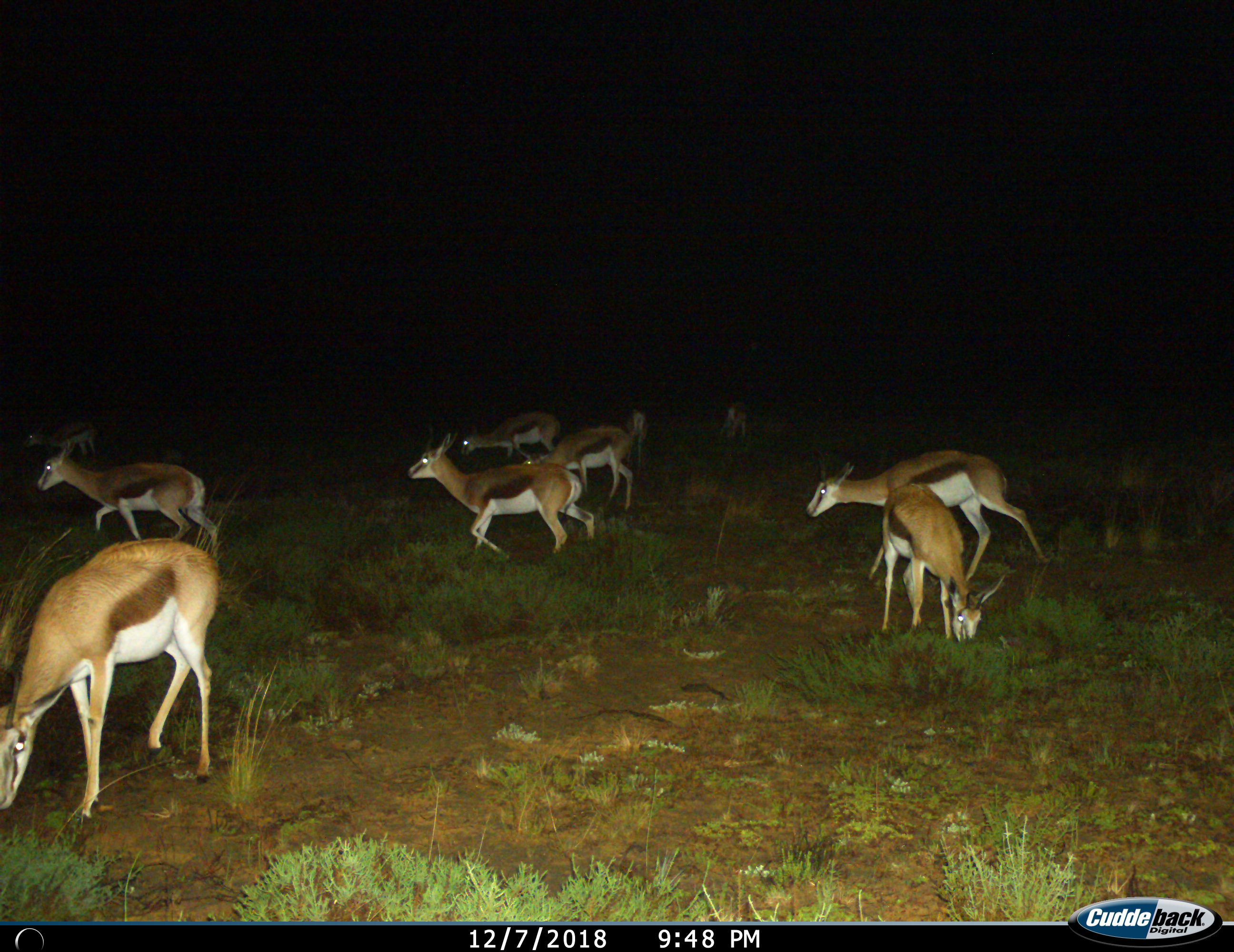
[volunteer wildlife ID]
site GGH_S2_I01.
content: unidentified animal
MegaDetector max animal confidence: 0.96